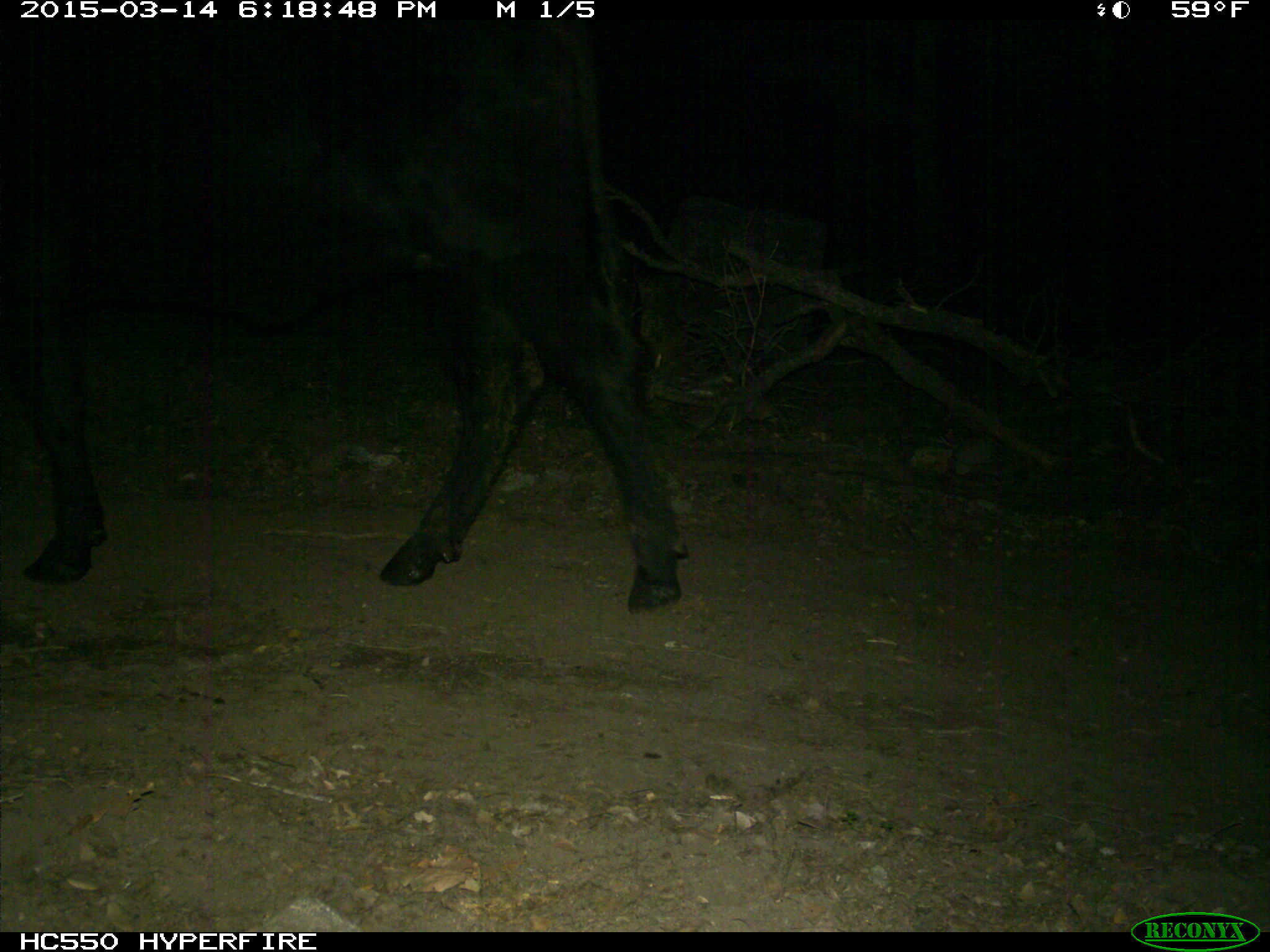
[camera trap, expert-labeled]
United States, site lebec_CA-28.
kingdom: Animalia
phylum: Chordata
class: Mammalia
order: Artiodactyla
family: Bovidae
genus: Bos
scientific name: Bos taurus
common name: domestic cow